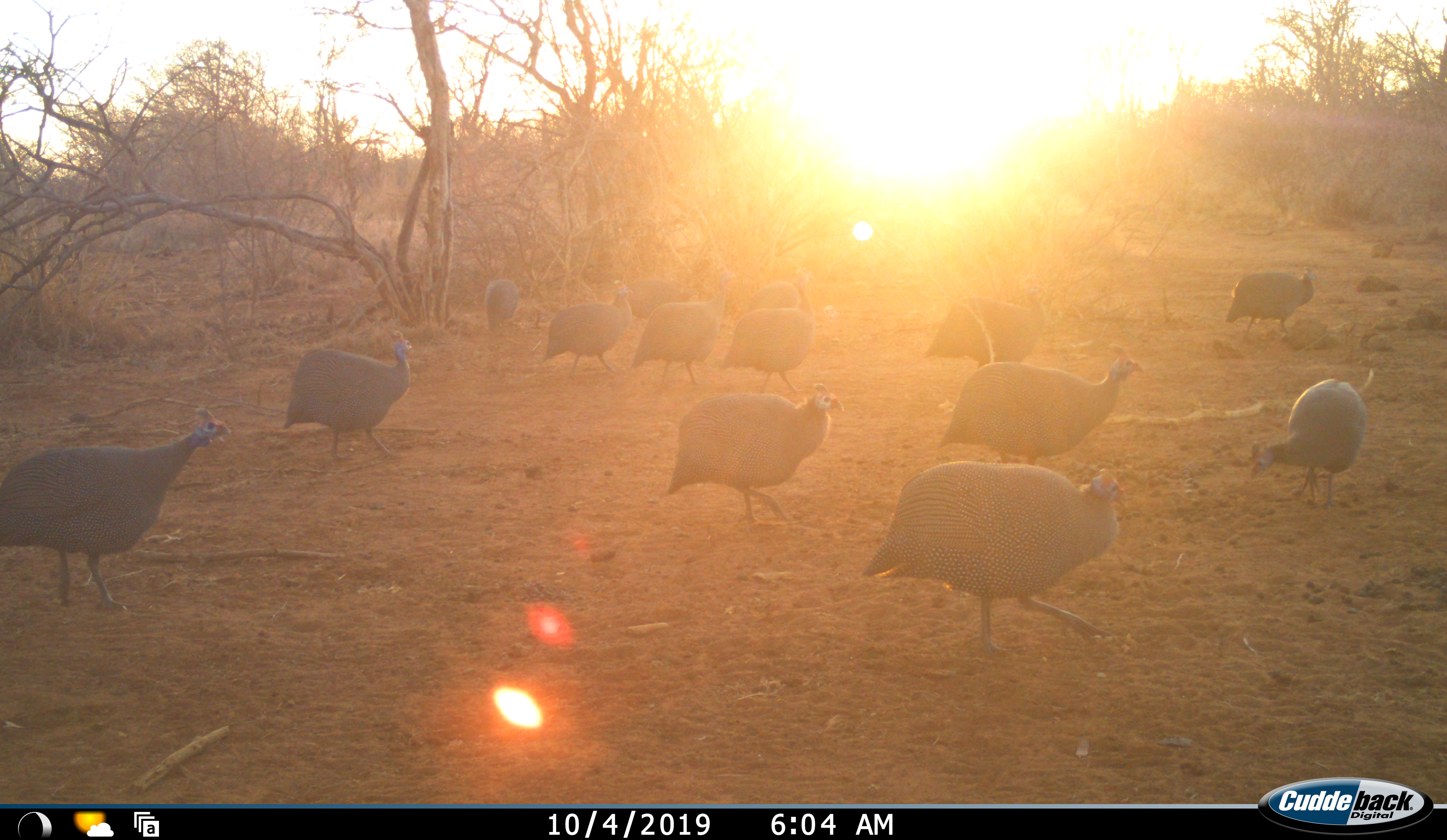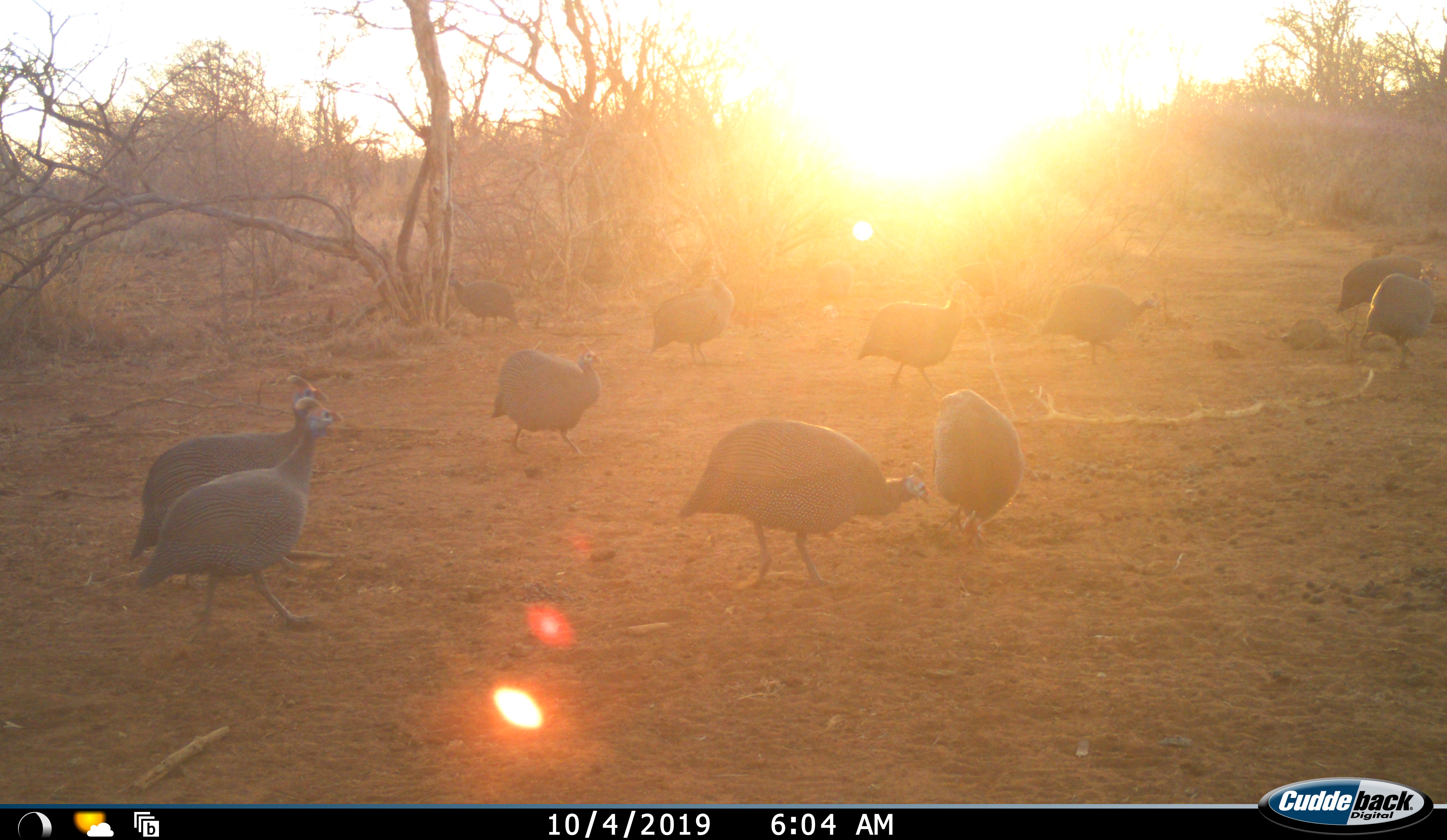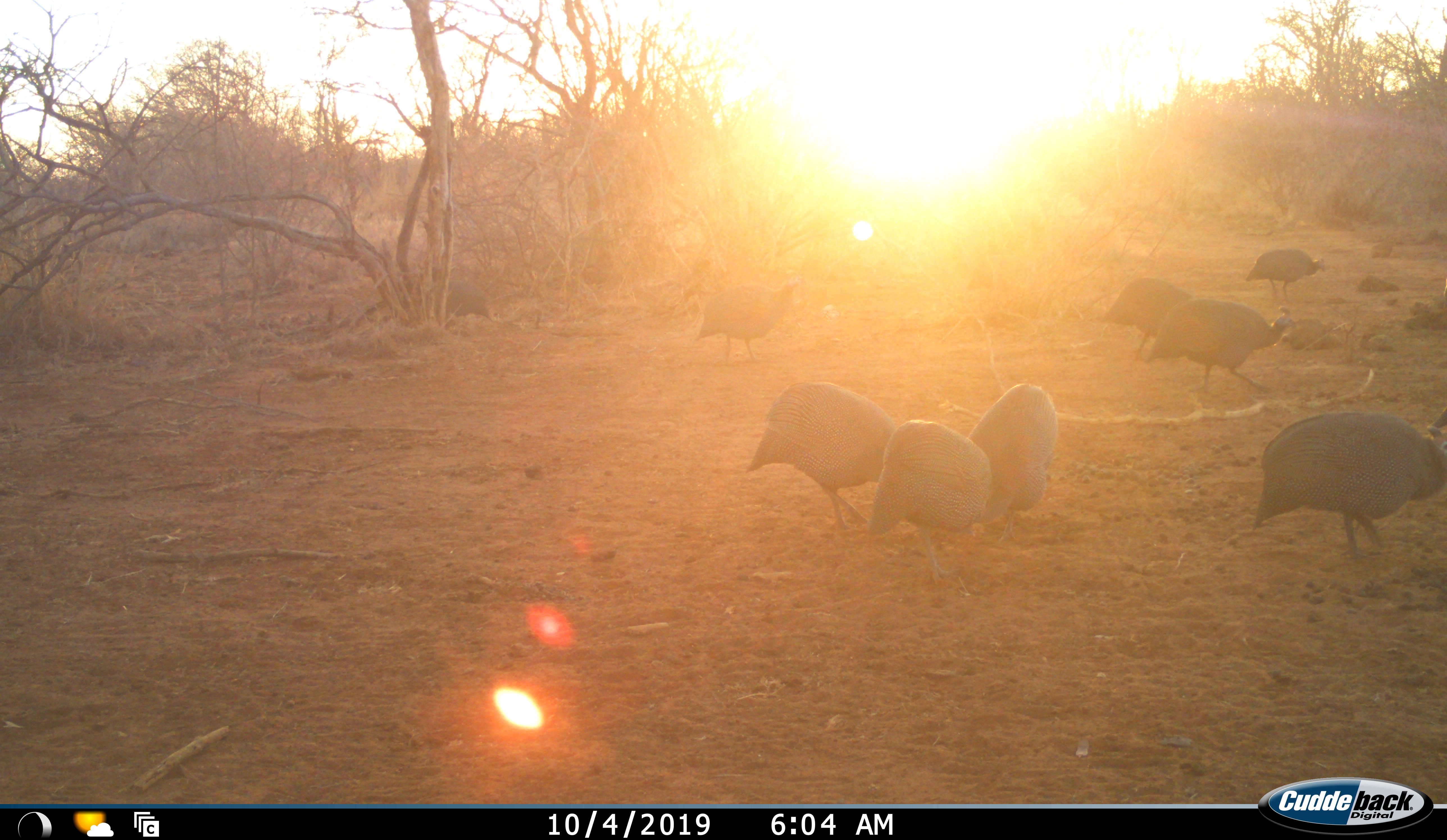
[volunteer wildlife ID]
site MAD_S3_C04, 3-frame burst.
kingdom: Animalia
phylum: Chordata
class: Aves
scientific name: Aves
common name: bird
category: birdother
Birdother (bird) (Aves), count 11-50. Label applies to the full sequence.